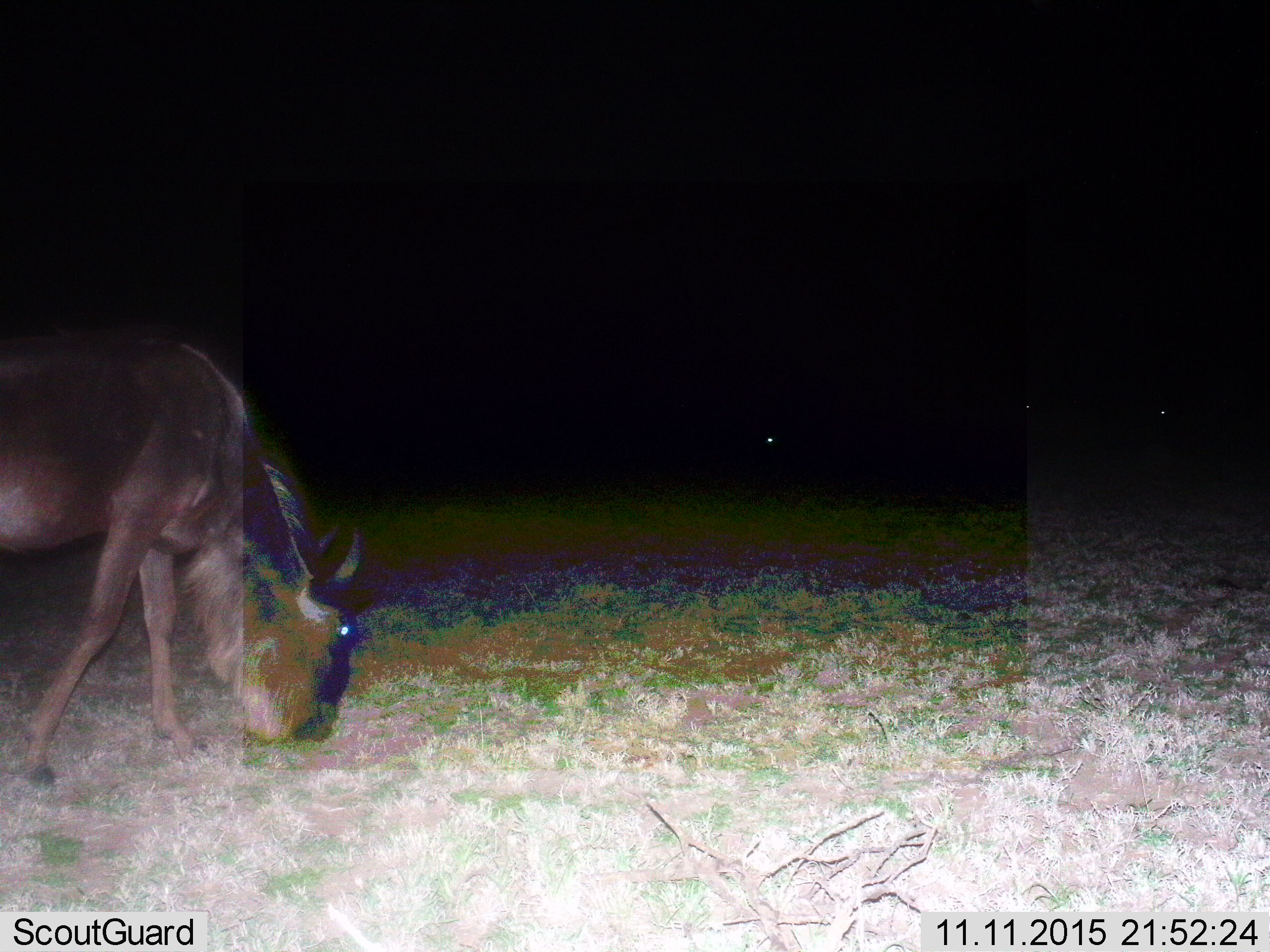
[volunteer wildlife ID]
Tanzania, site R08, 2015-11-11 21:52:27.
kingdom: Animalia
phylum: Chordata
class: Mammalia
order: Artiodactyla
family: Bovidae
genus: Connochaetes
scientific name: Connochaetes taurinus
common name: blue wildebeest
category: wildebeest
Wildebeest (blue wildebeest) (Connochaetes taurinus), count 1. Behavior (volunteer vote fractions): standing 14%, resting 0%, moving 0%, interacting 0%. Young present (vote fraction): 0%. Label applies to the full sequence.